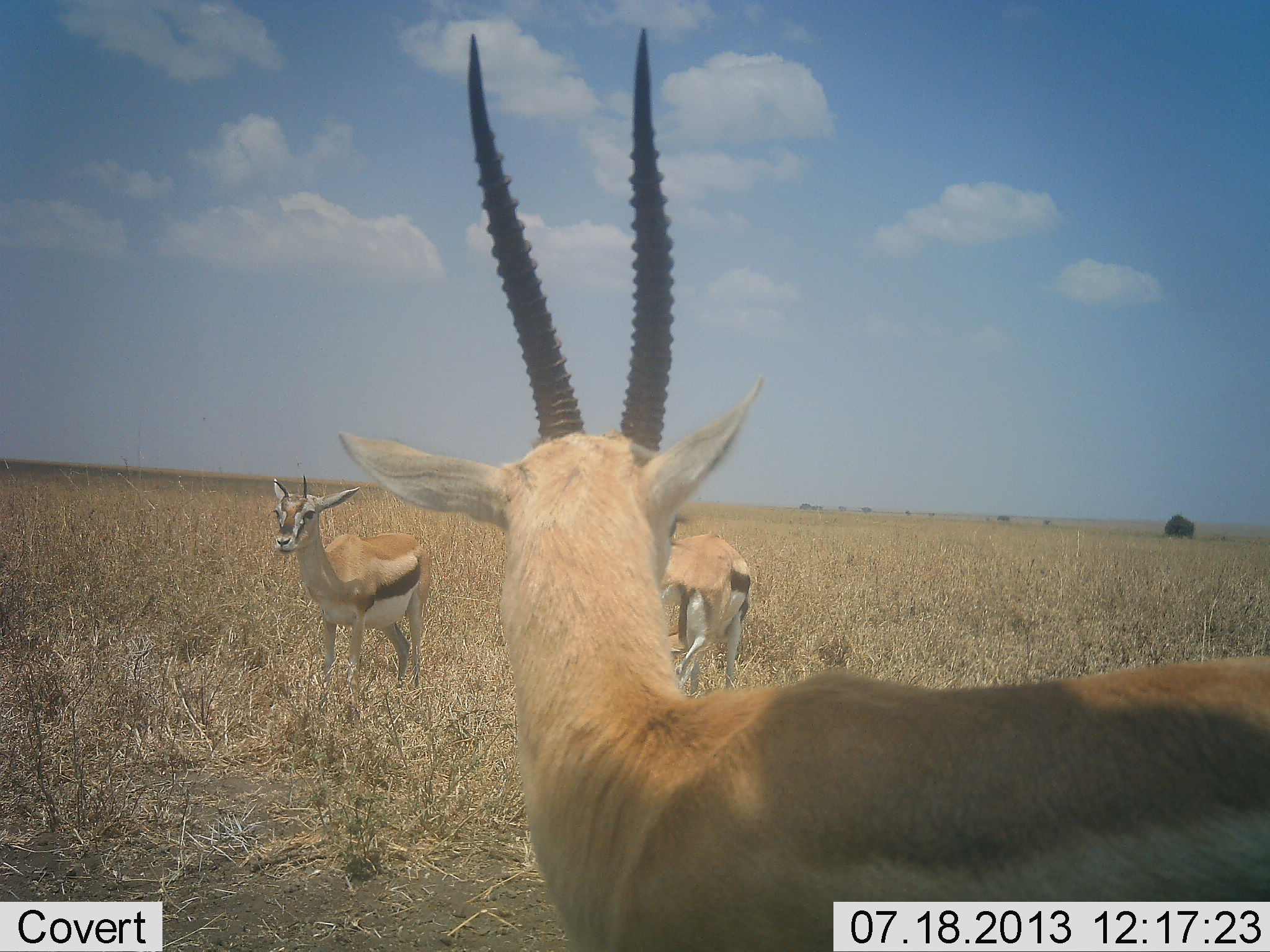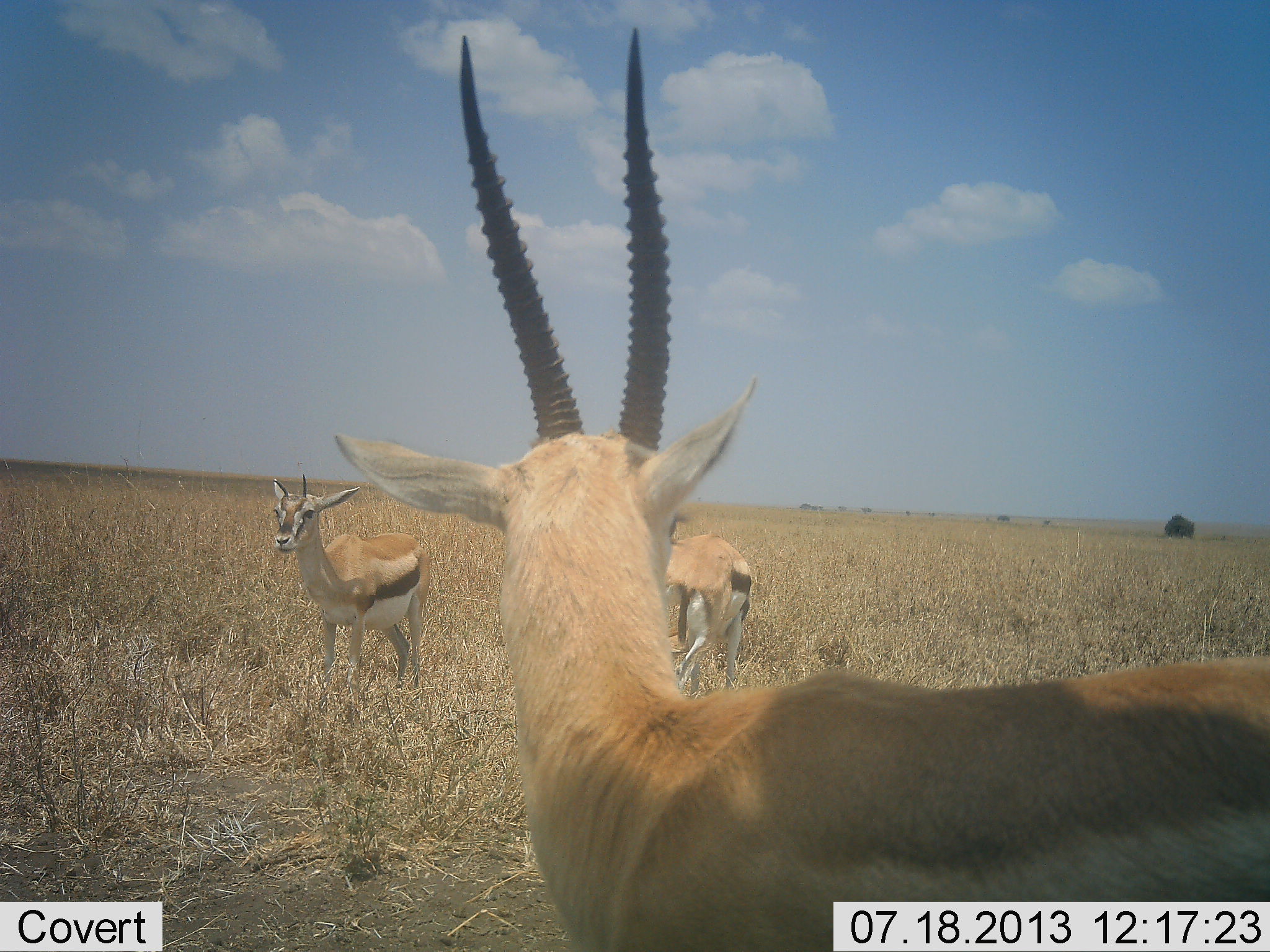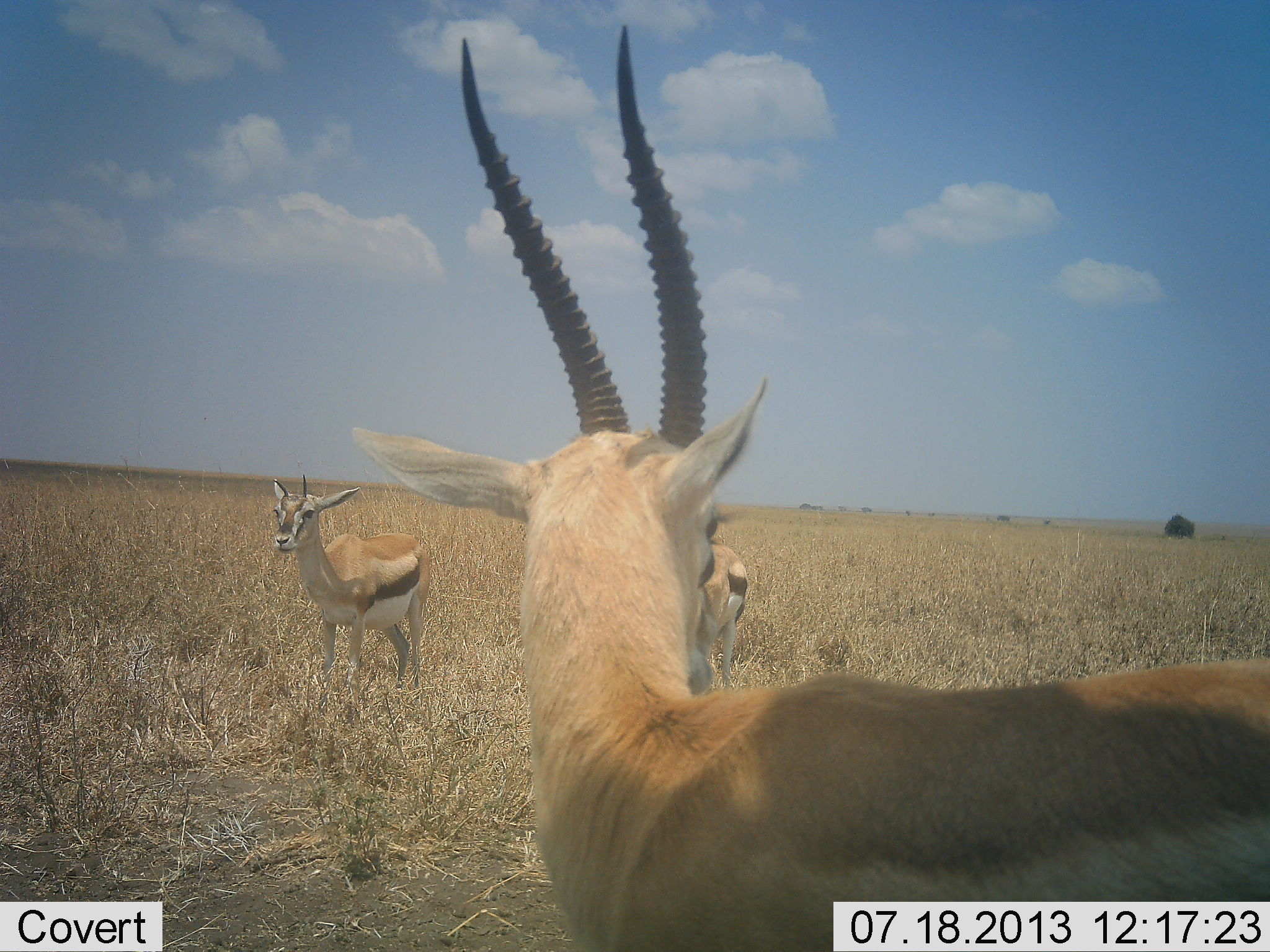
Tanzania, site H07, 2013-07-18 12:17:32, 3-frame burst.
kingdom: Animalia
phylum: Chordata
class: Mammalia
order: Artiodactyla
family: Bovidae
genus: Eudorcas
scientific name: Eudorcas thomsonii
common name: thomson's gazelle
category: gazellethomsons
Gazellethomsons (thomson's gazelle) (Eudorcas thomsonii), count 3. Behavior (volunteer vote fractions): standing 97%, resting 3%, moving 0%, interacting 0%. Young present (vote fraction): 0%. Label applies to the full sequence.